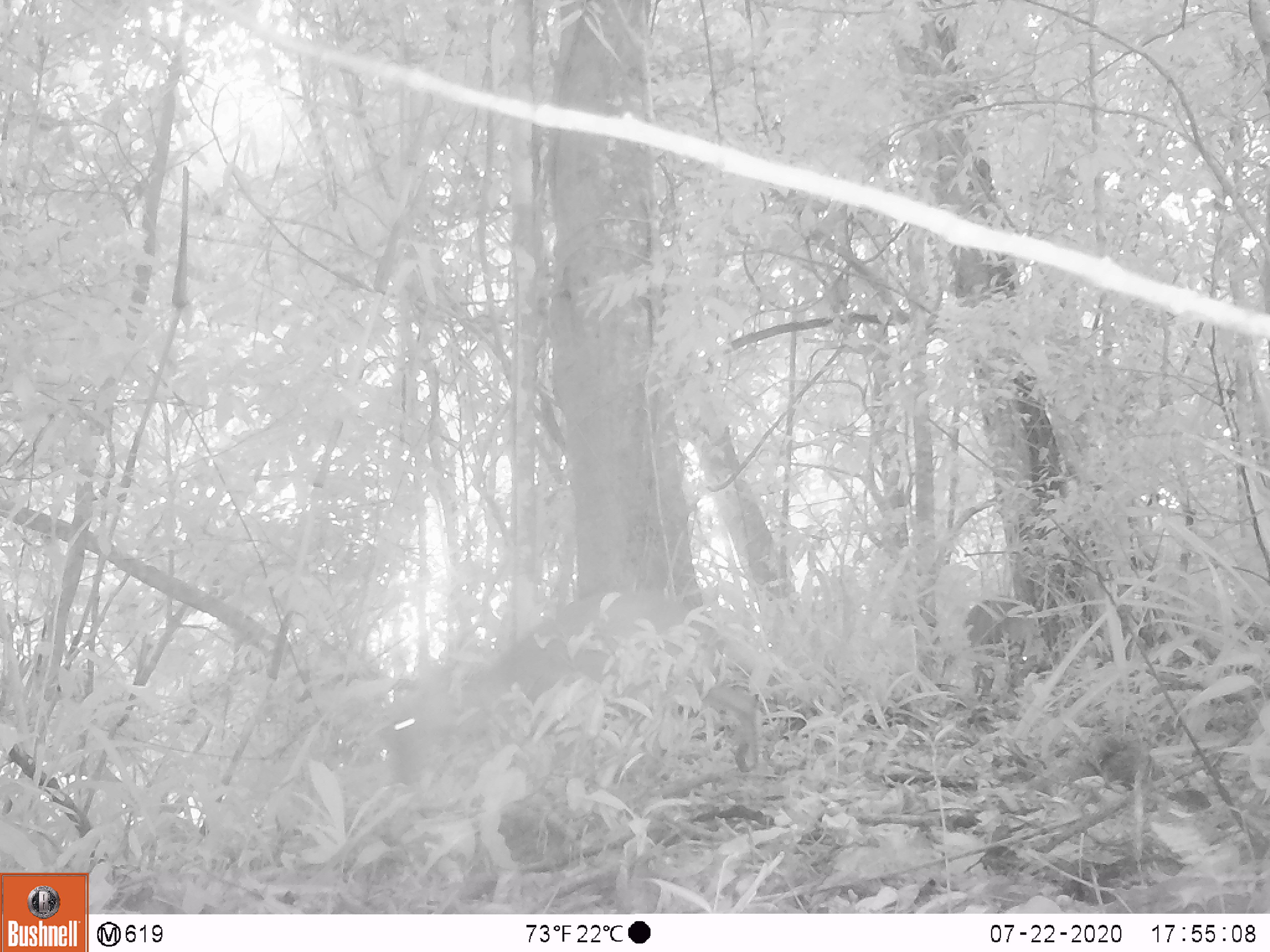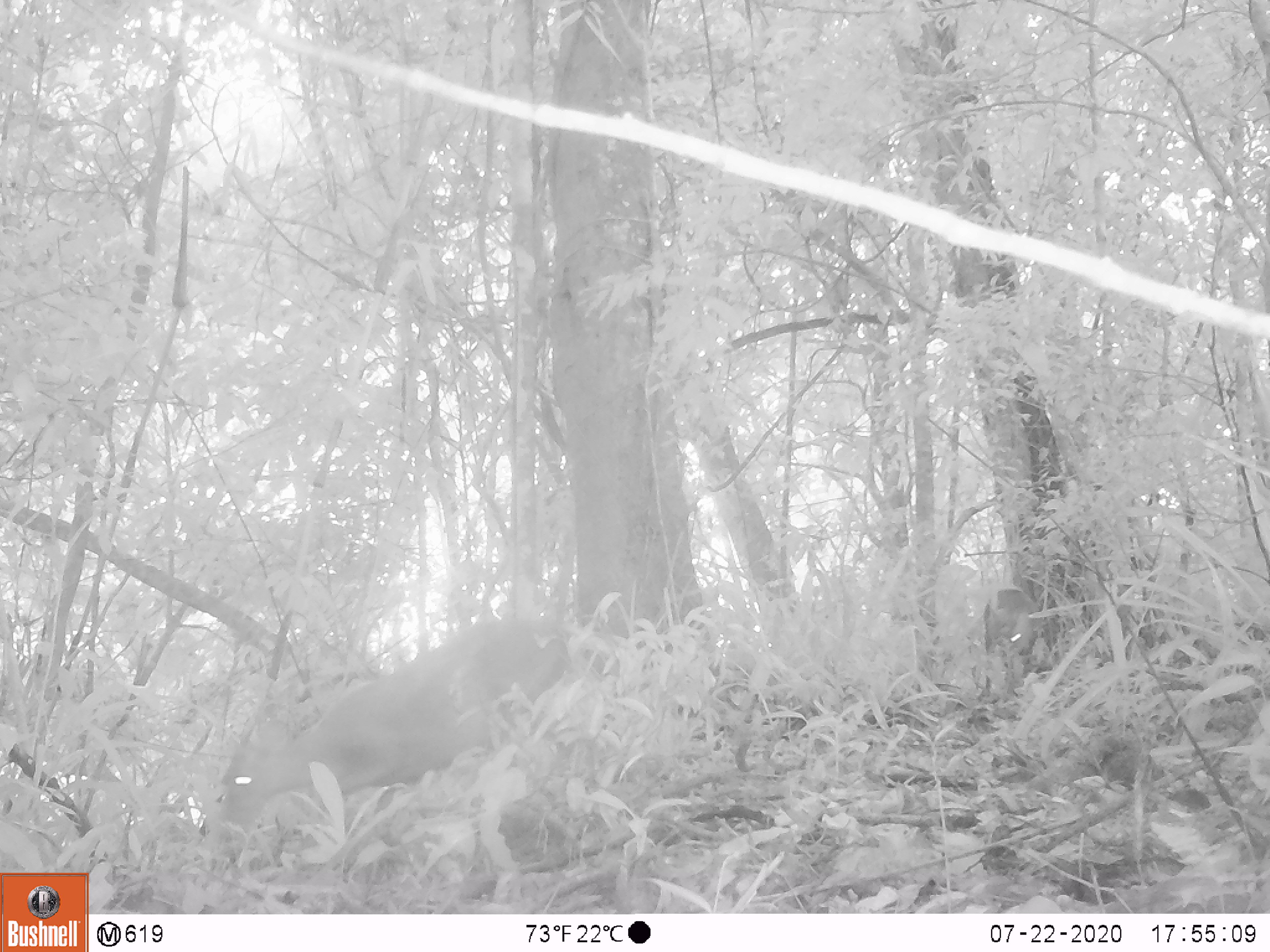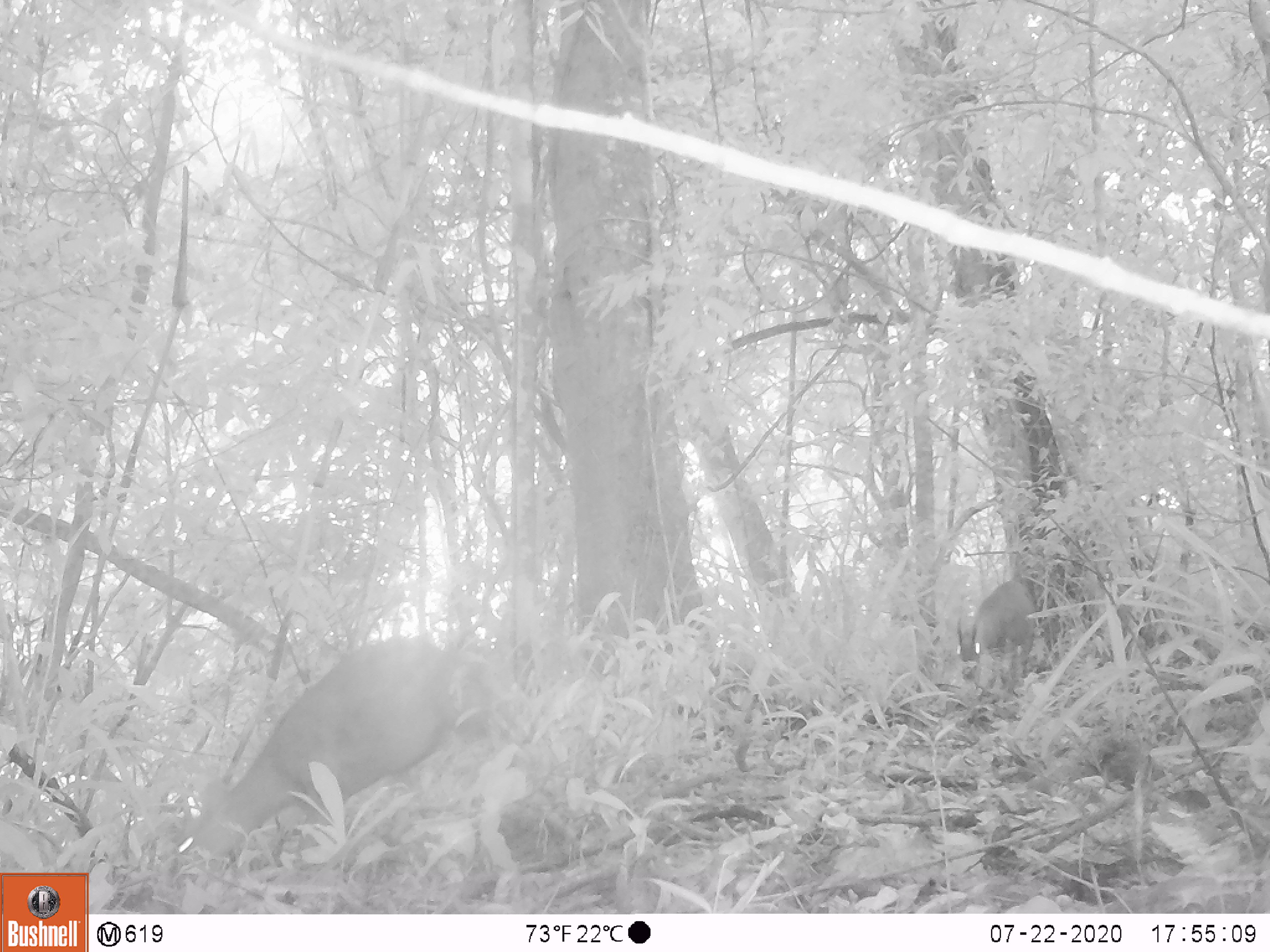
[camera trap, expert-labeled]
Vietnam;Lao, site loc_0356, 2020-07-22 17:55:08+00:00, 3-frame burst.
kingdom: Animalia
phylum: Chordata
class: Mammalia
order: Artiodactyla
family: Cervidae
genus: Muntiacus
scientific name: Muntiacus rooseveltorum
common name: roosevelt's muntjac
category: roosevelts muntjac group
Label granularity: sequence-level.